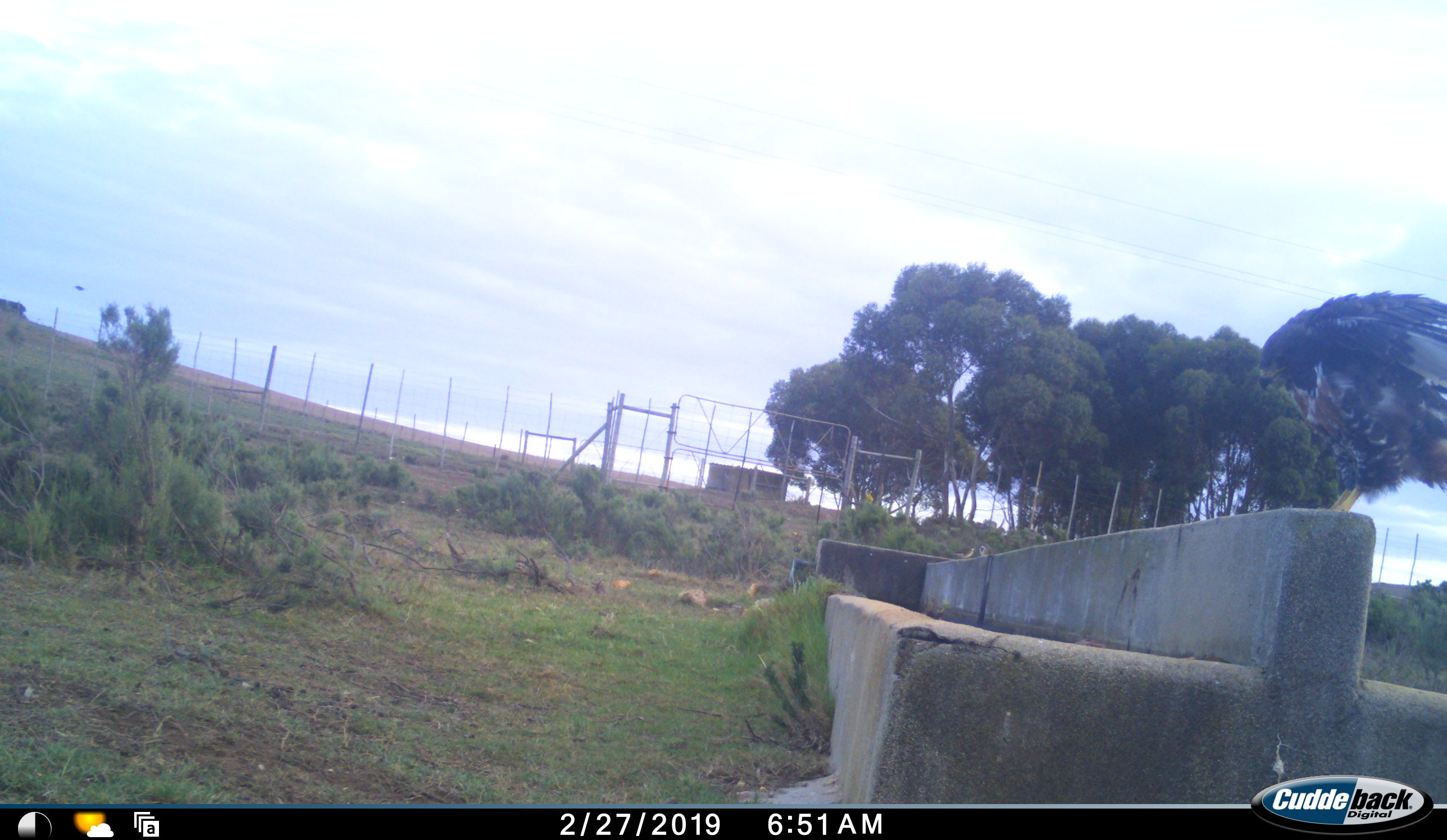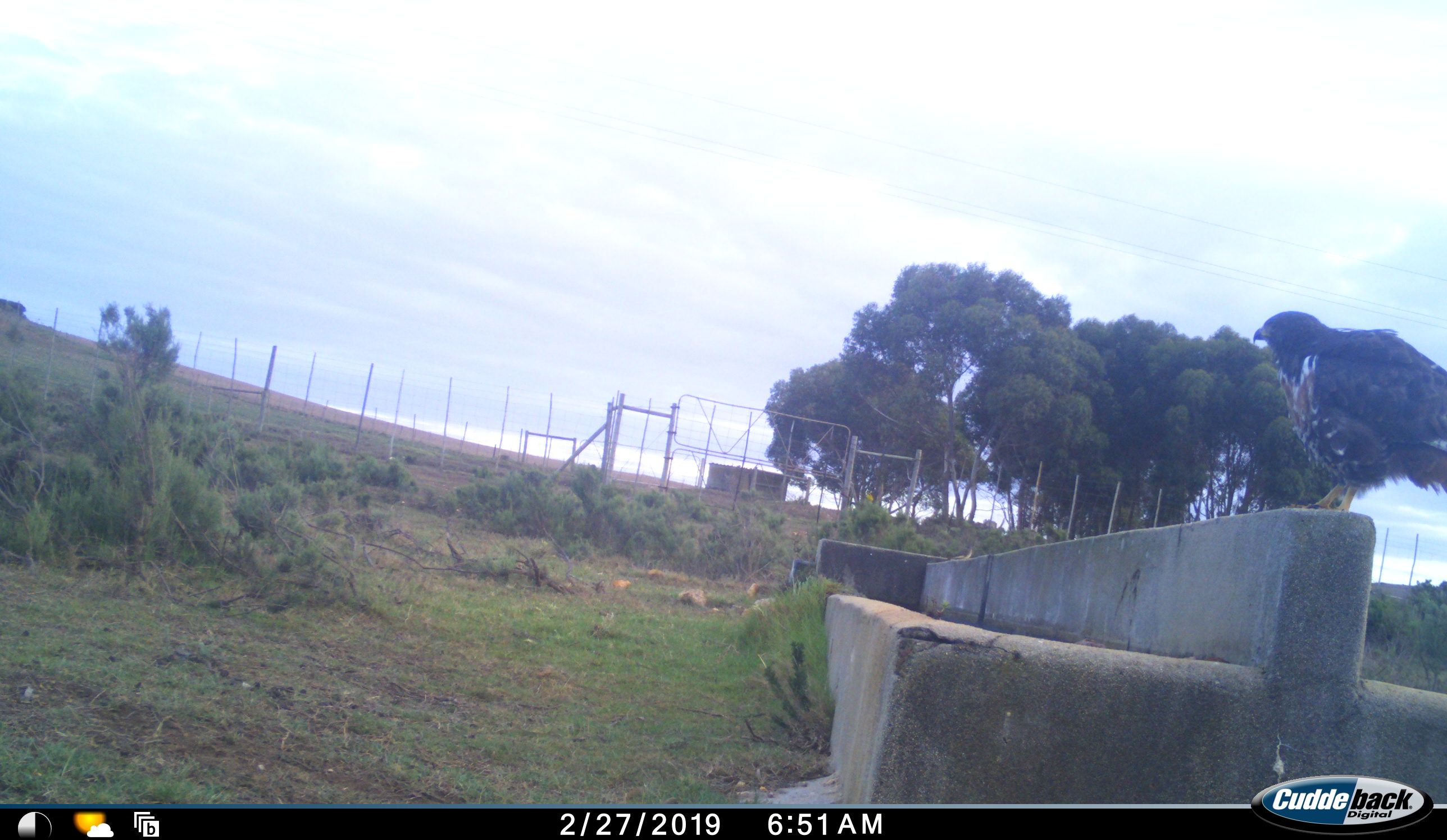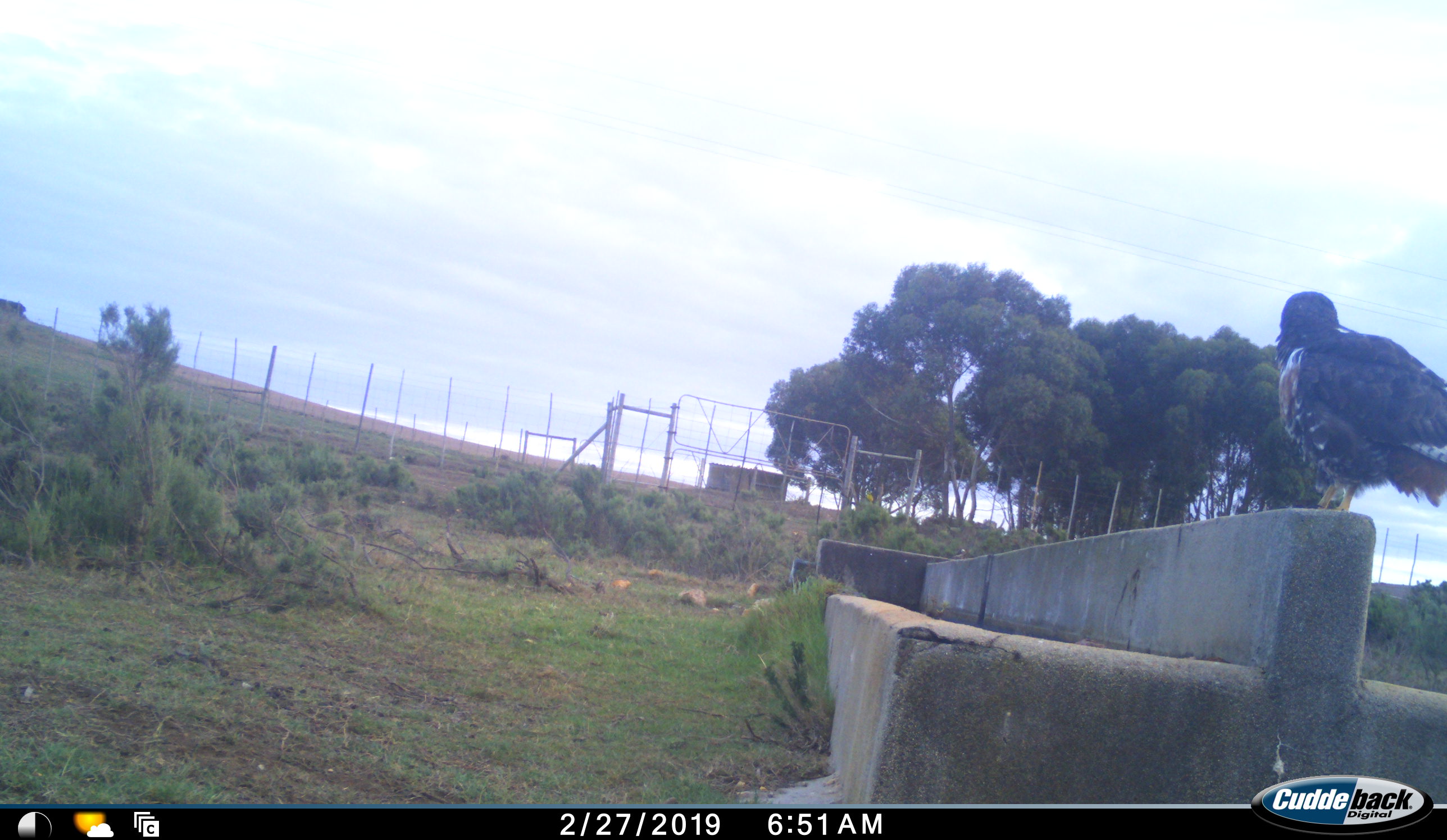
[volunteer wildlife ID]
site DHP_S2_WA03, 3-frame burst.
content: unidentified animal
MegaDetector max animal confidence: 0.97